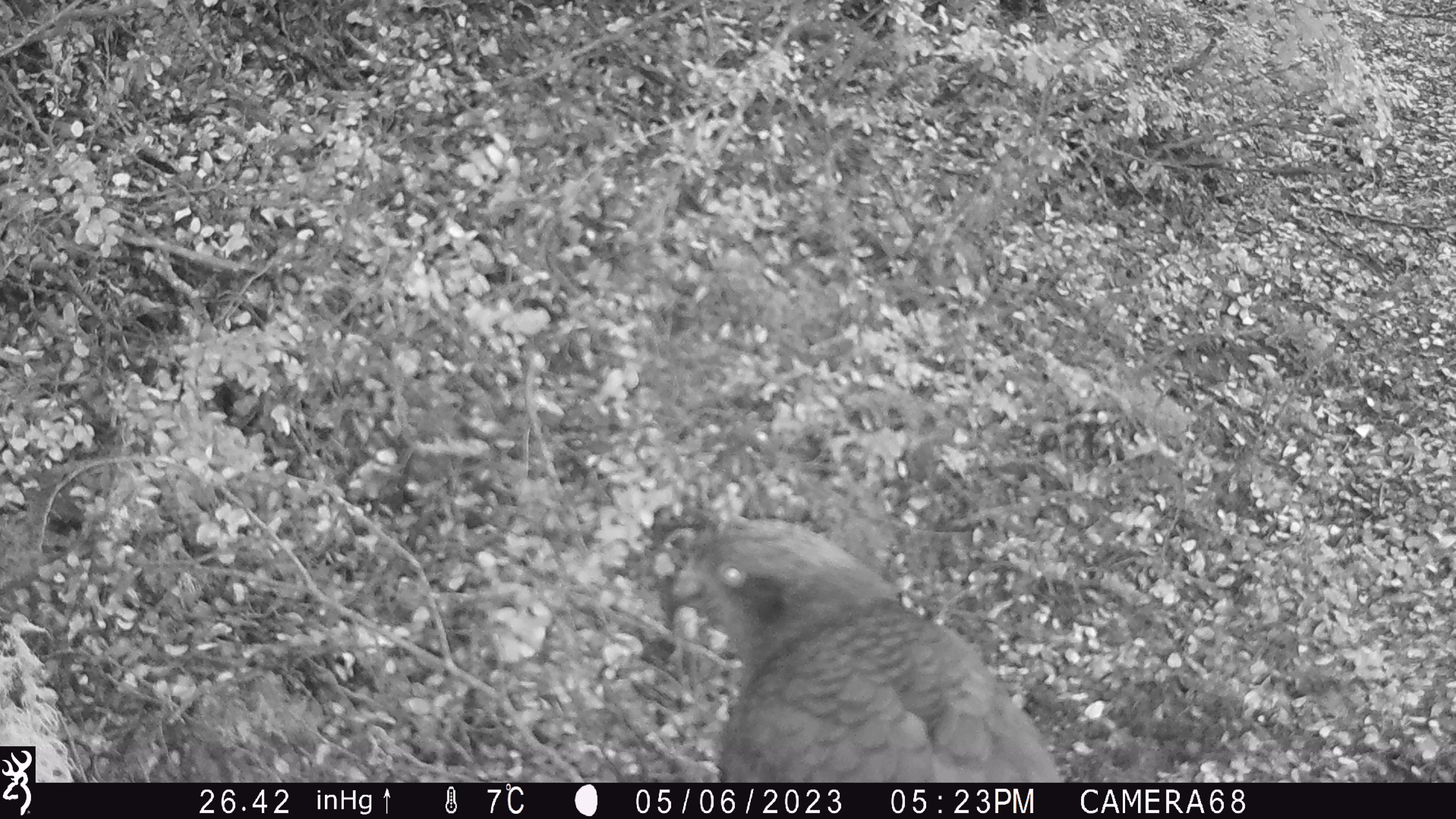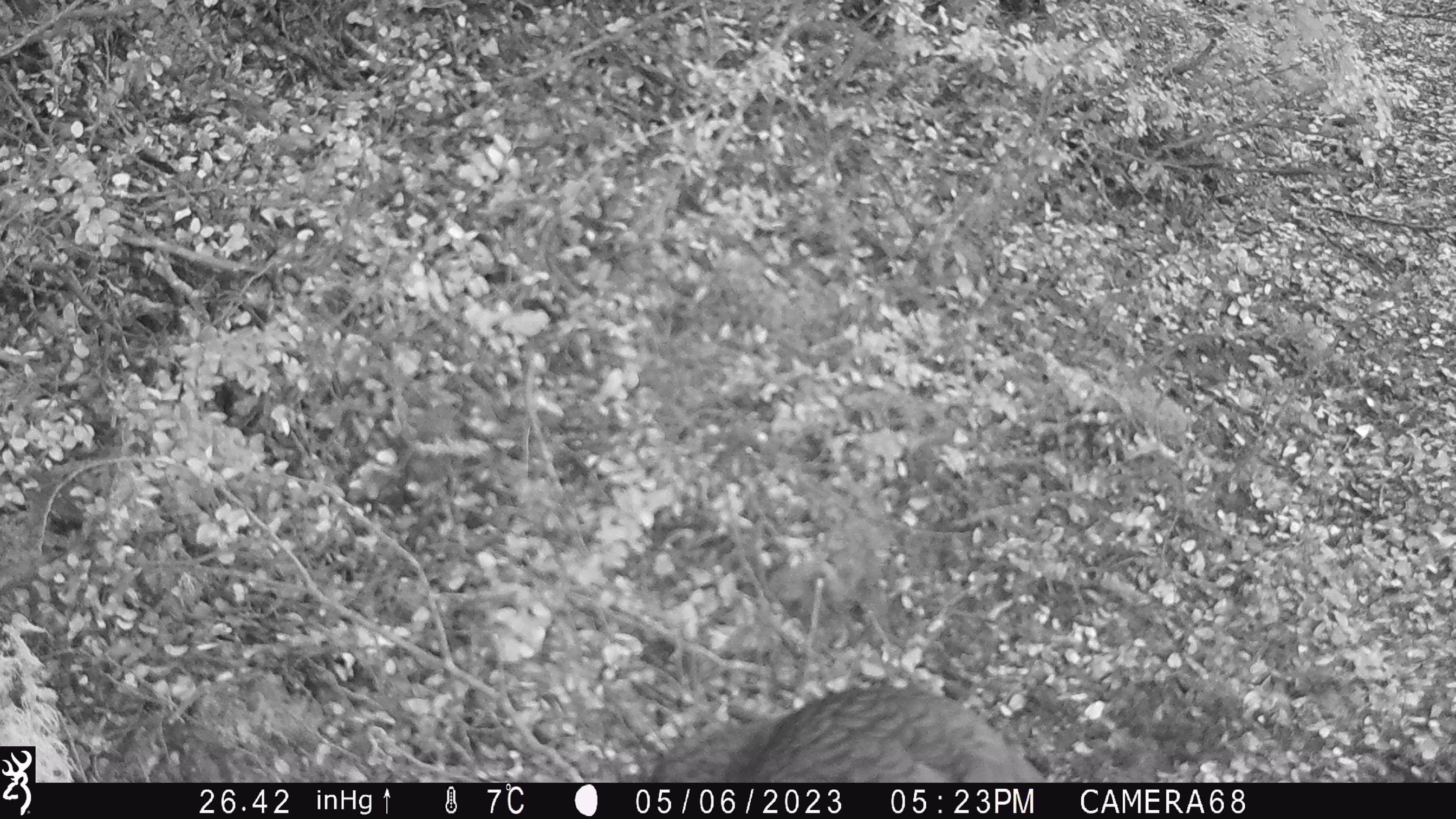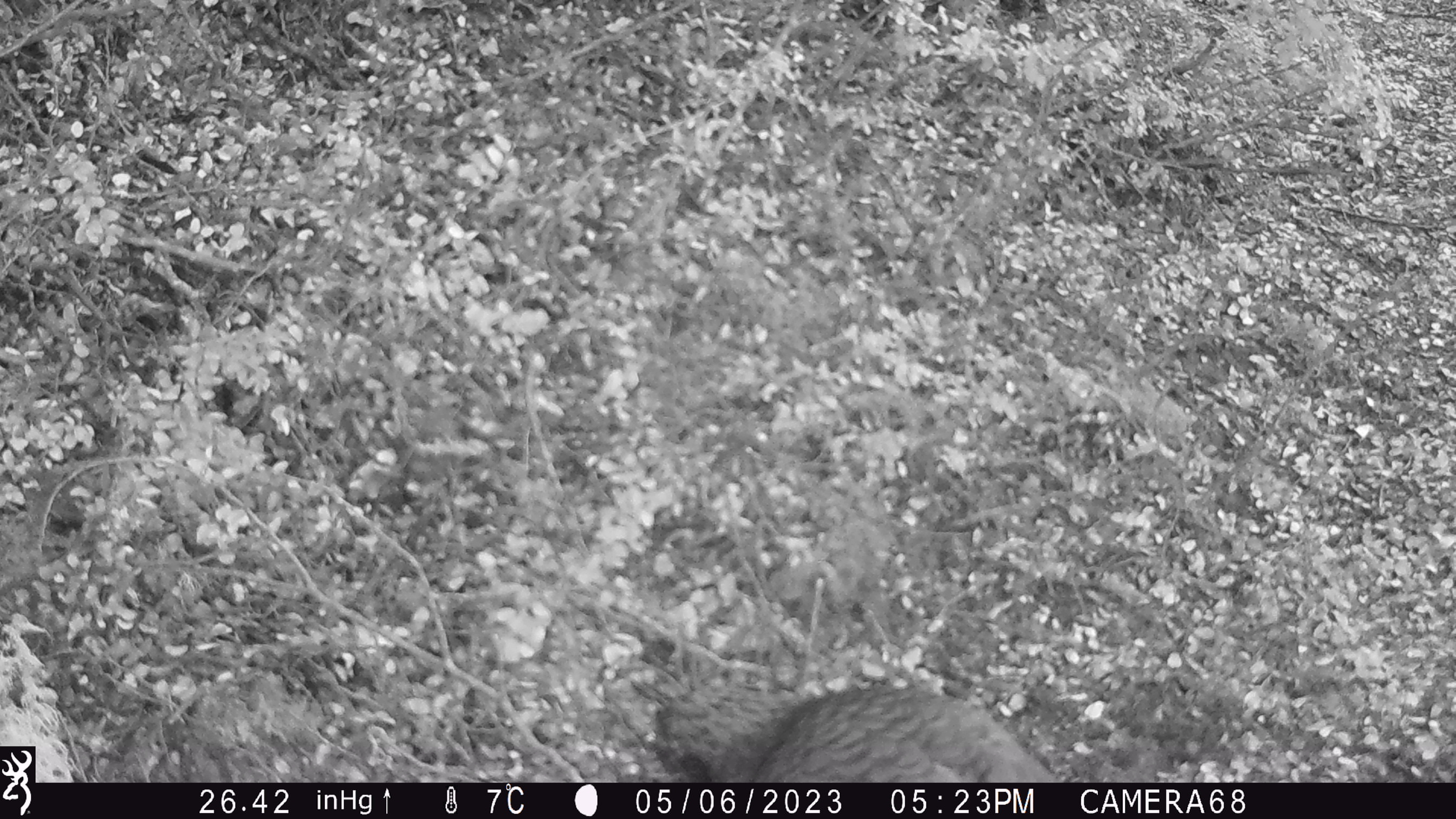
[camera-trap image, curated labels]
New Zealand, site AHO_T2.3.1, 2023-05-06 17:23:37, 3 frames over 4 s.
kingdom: Animalia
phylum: Chordata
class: Aves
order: Psittaciformes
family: Strigopidae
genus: Nestor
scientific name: Nestor notabilis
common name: kea